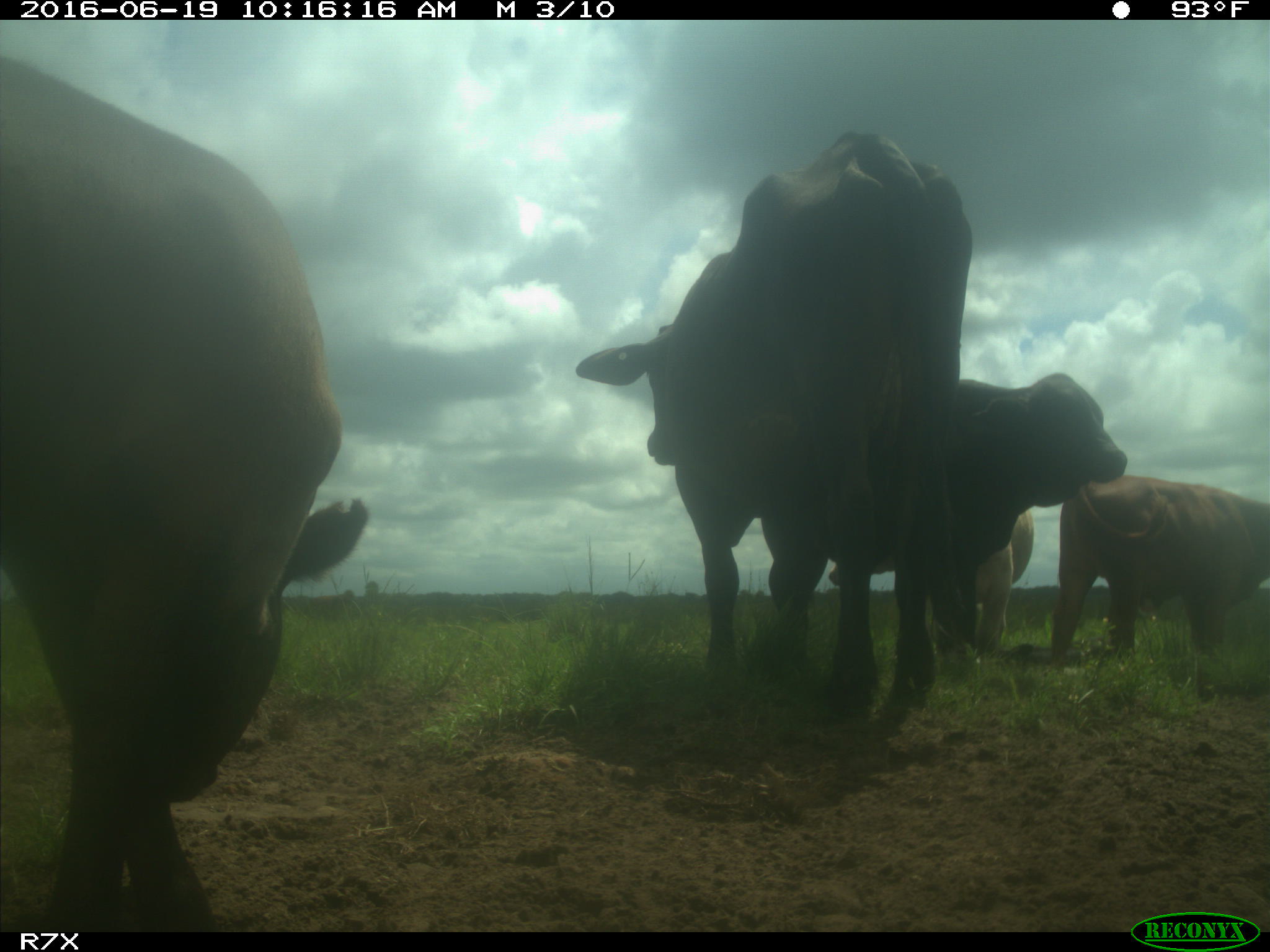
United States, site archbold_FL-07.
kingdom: Animalia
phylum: Chordata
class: Mammalia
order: Artiodactyla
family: Bovidae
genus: Bos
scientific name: Bos taurus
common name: domestic cow